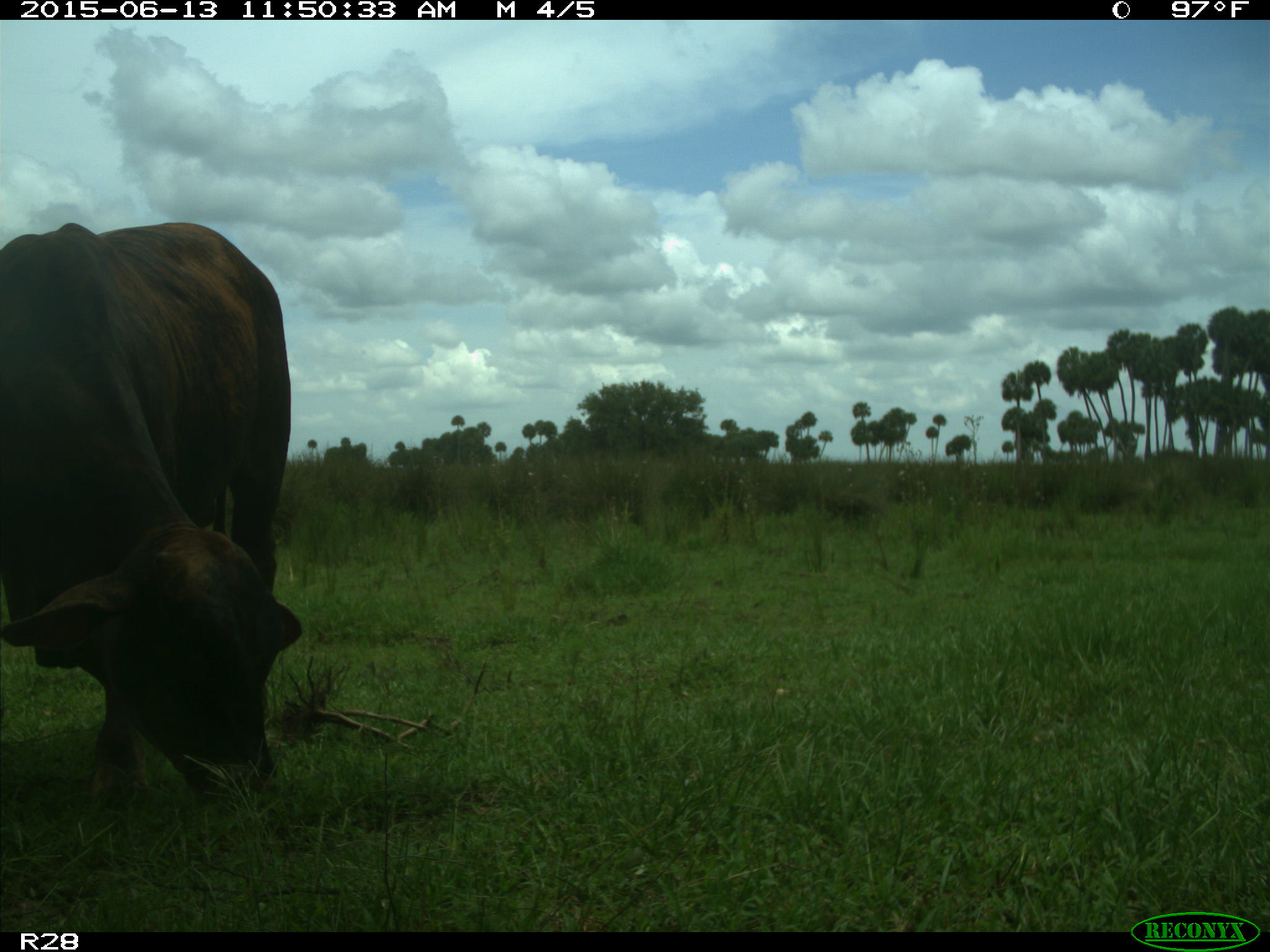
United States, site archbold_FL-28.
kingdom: Animalia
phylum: Chordata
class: Mammalia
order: Artiodactyla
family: Bovidae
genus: Bos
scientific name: Bos taurus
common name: domestic cow